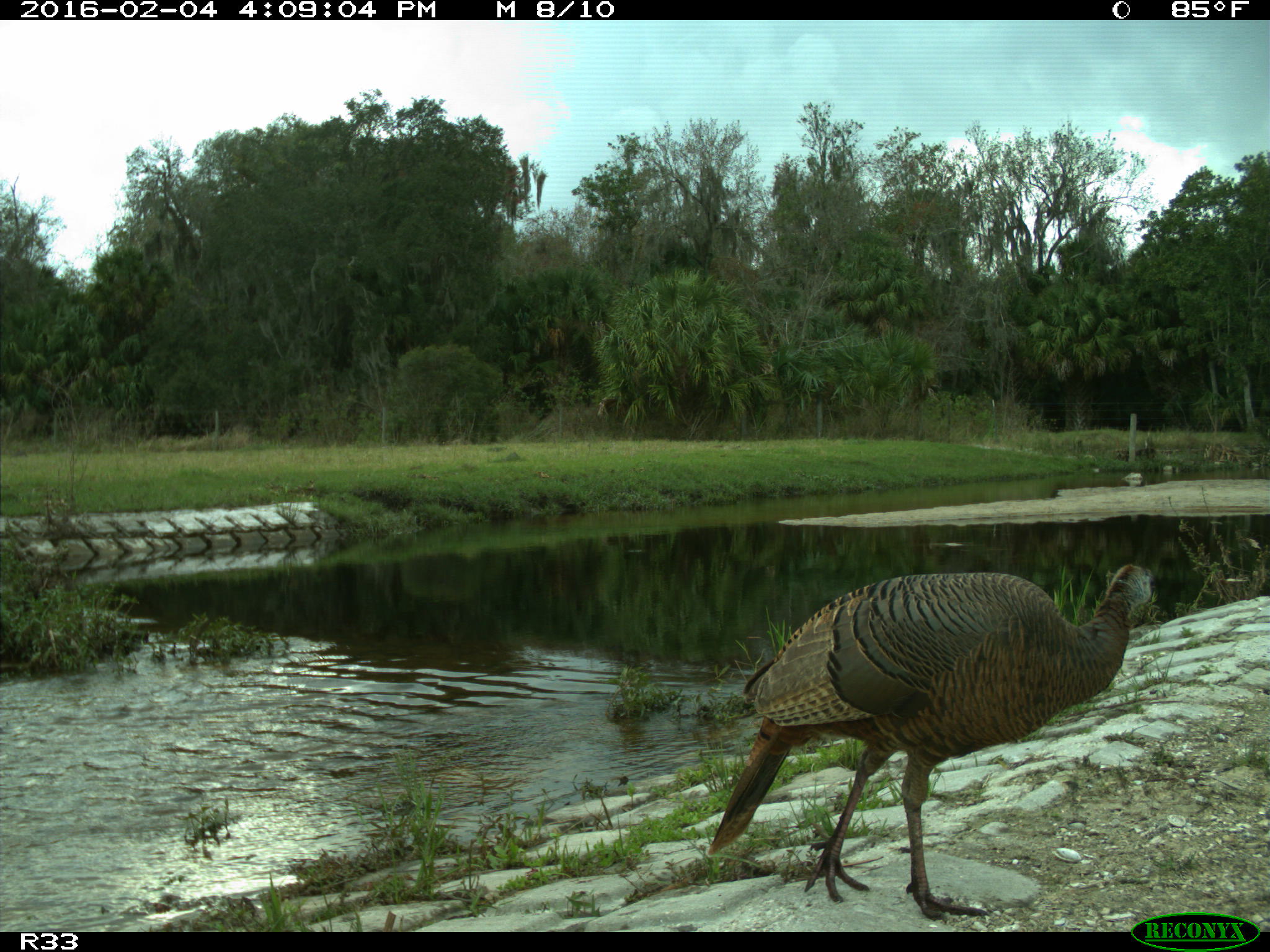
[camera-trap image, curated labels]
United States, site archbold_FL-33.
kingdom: Animalia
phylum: Chordata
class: Aves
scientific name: Aves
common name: birds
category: unidentified bird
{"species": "unidentified bird (birds) (Aves)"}